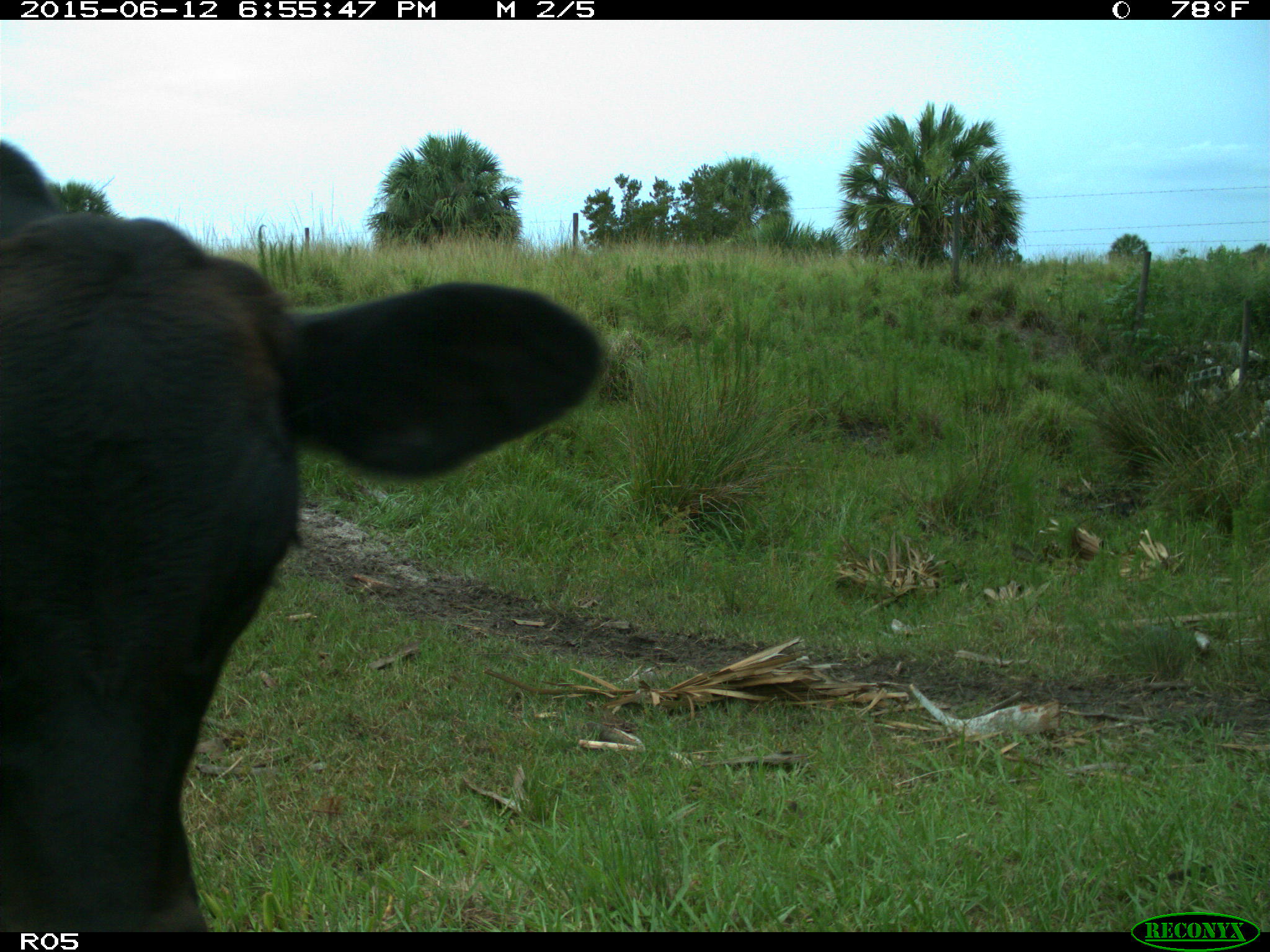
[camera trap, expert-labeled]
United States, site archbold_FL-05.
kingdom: Animalia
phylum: Chordata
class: Mammalia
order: Artiodactyla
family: Bovidae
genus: Bos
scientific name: Bos taurus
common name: domestic cow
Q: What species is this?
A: Bos taurus (domestic cow).